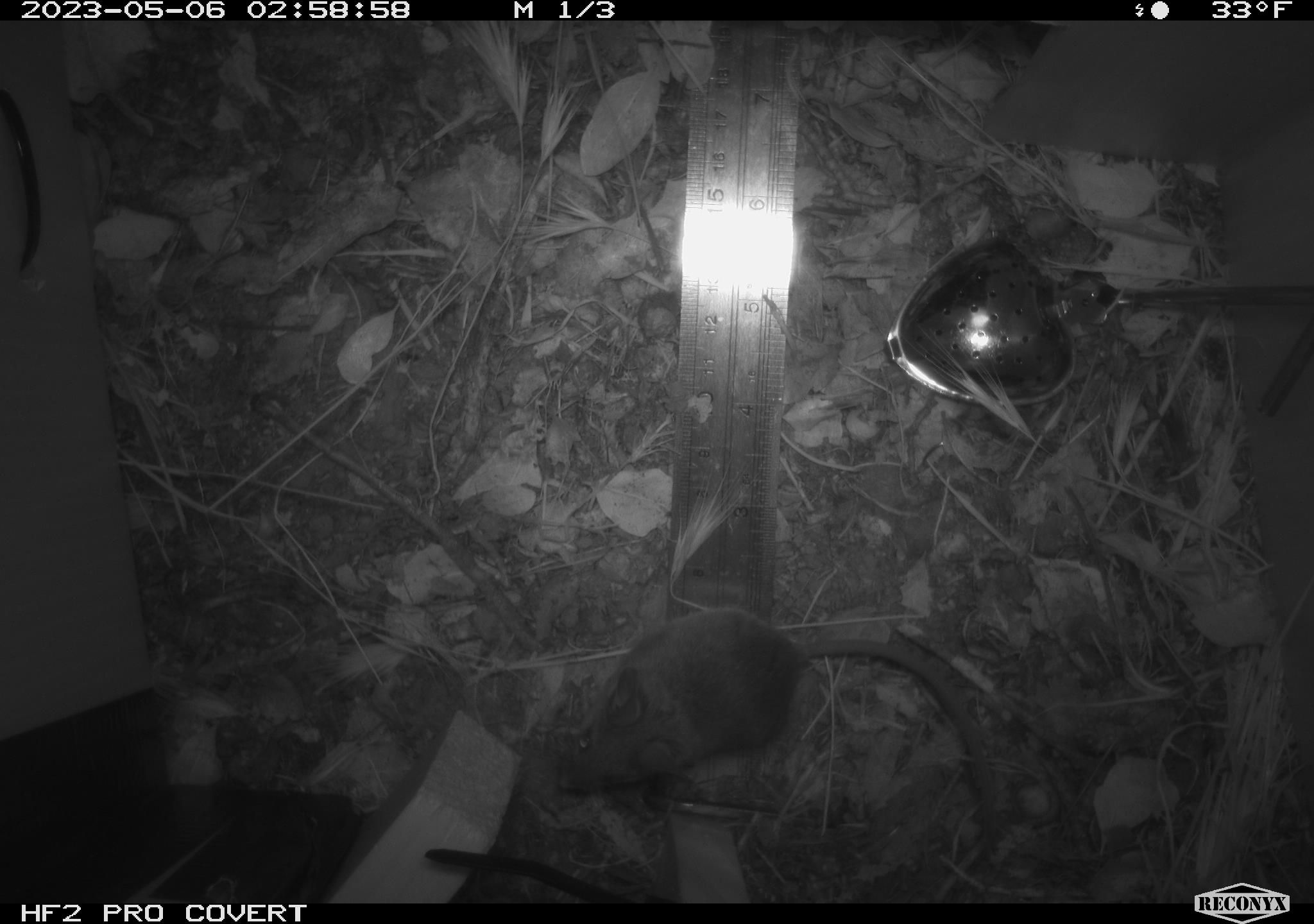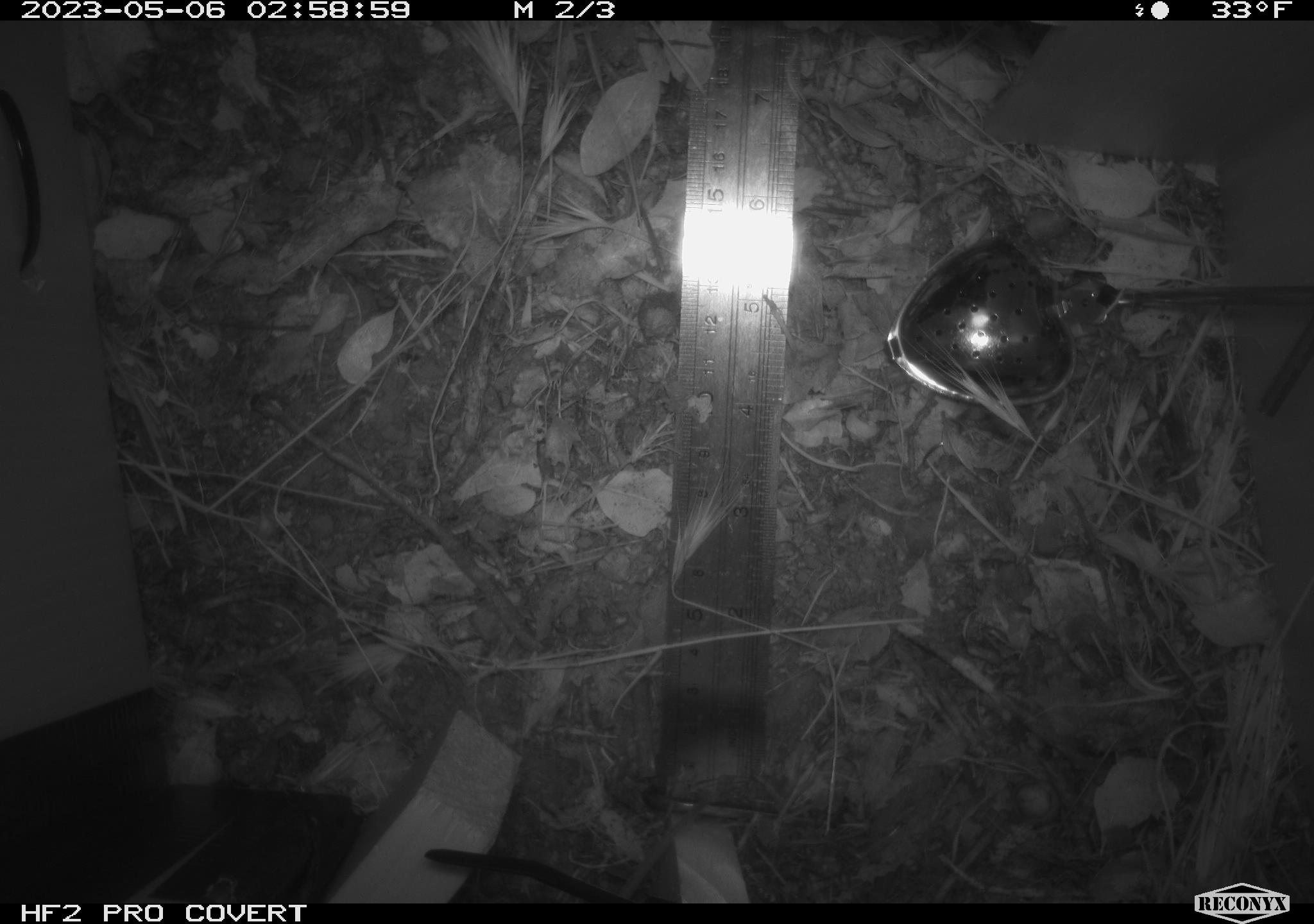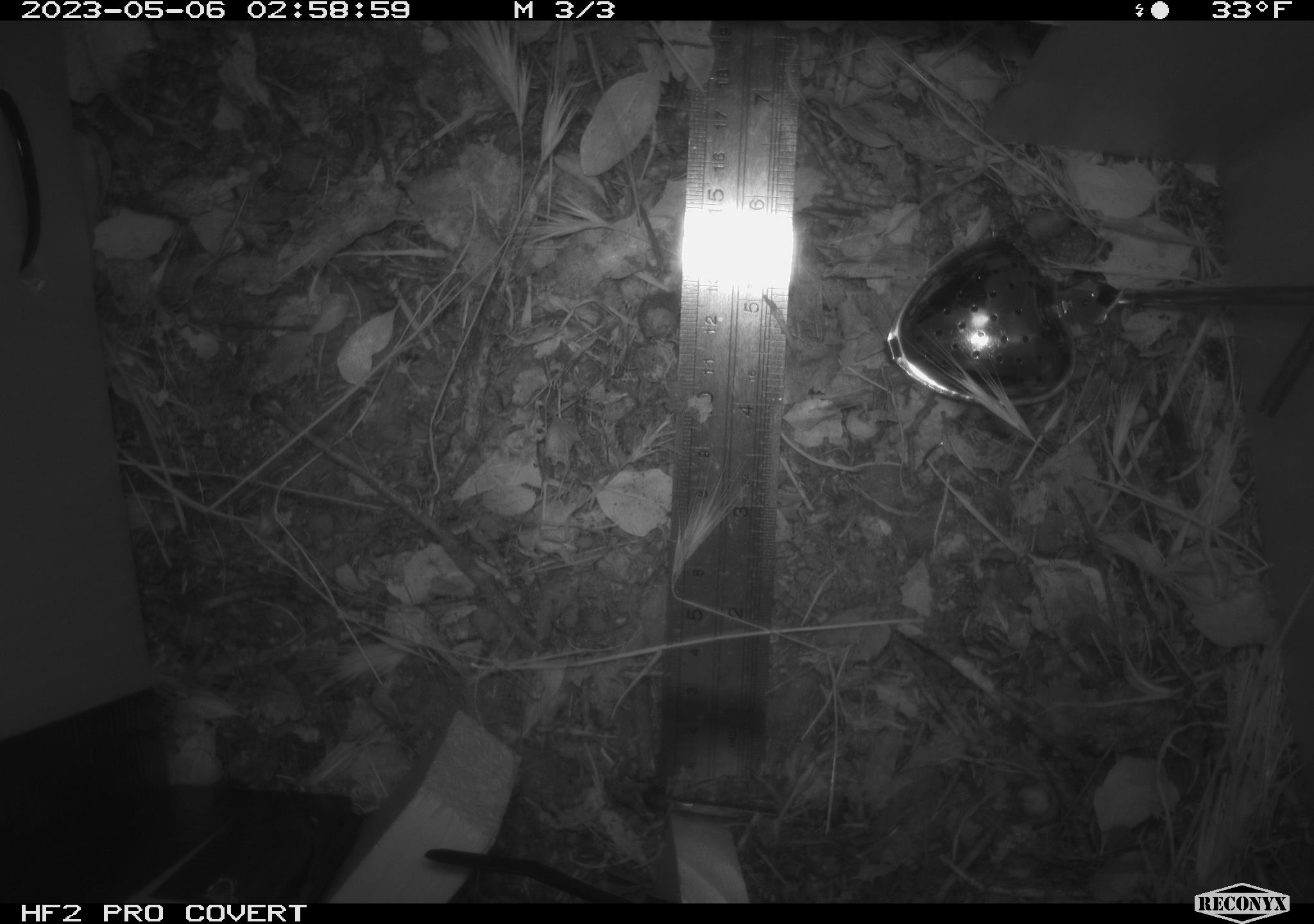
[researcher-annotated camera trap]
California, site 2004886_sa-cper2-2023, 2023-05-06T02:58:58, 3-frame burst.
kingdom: Animalia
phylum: Chordata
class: Mammalia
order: Rodentia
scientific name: Rodentia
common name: mouse species